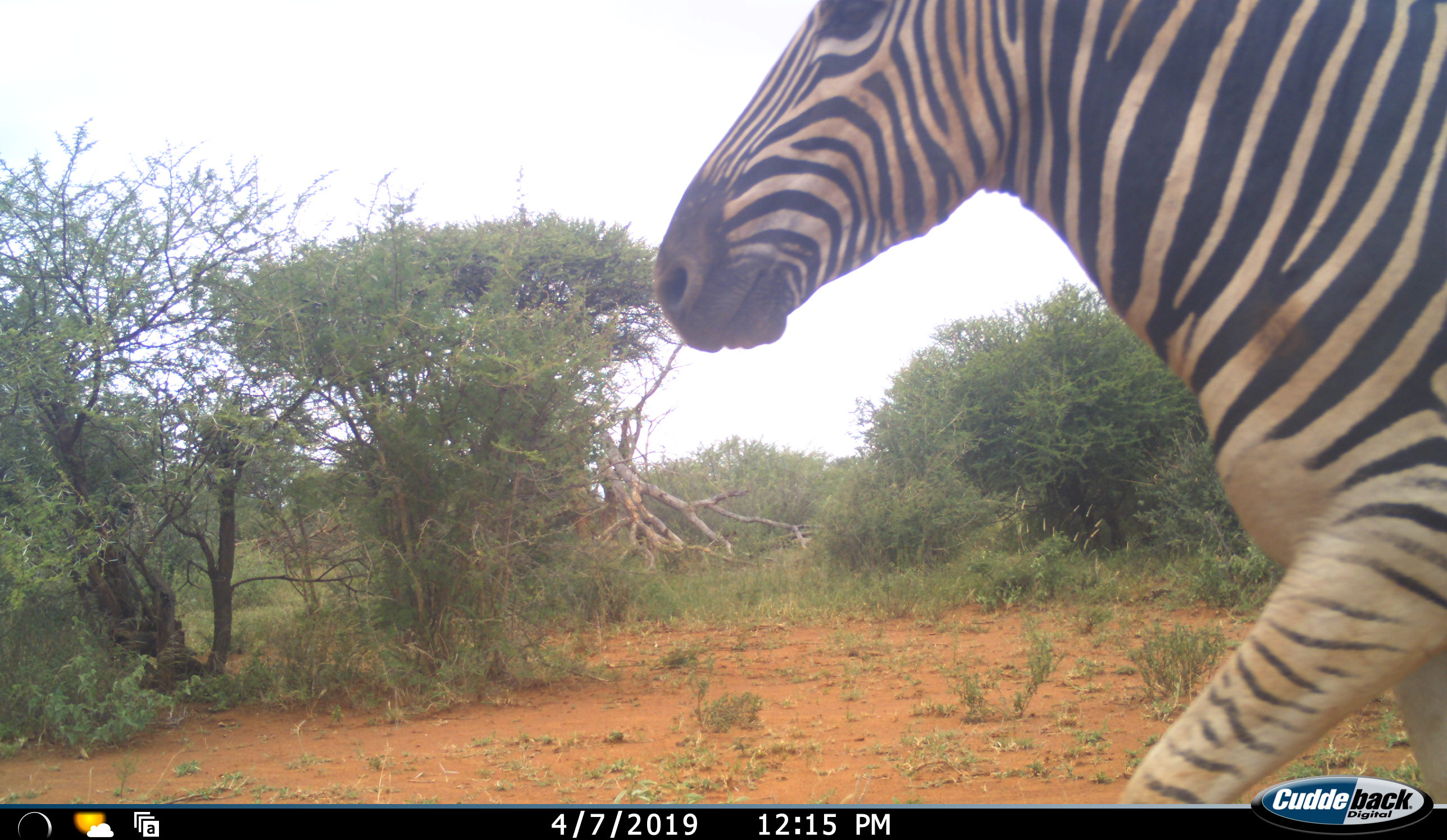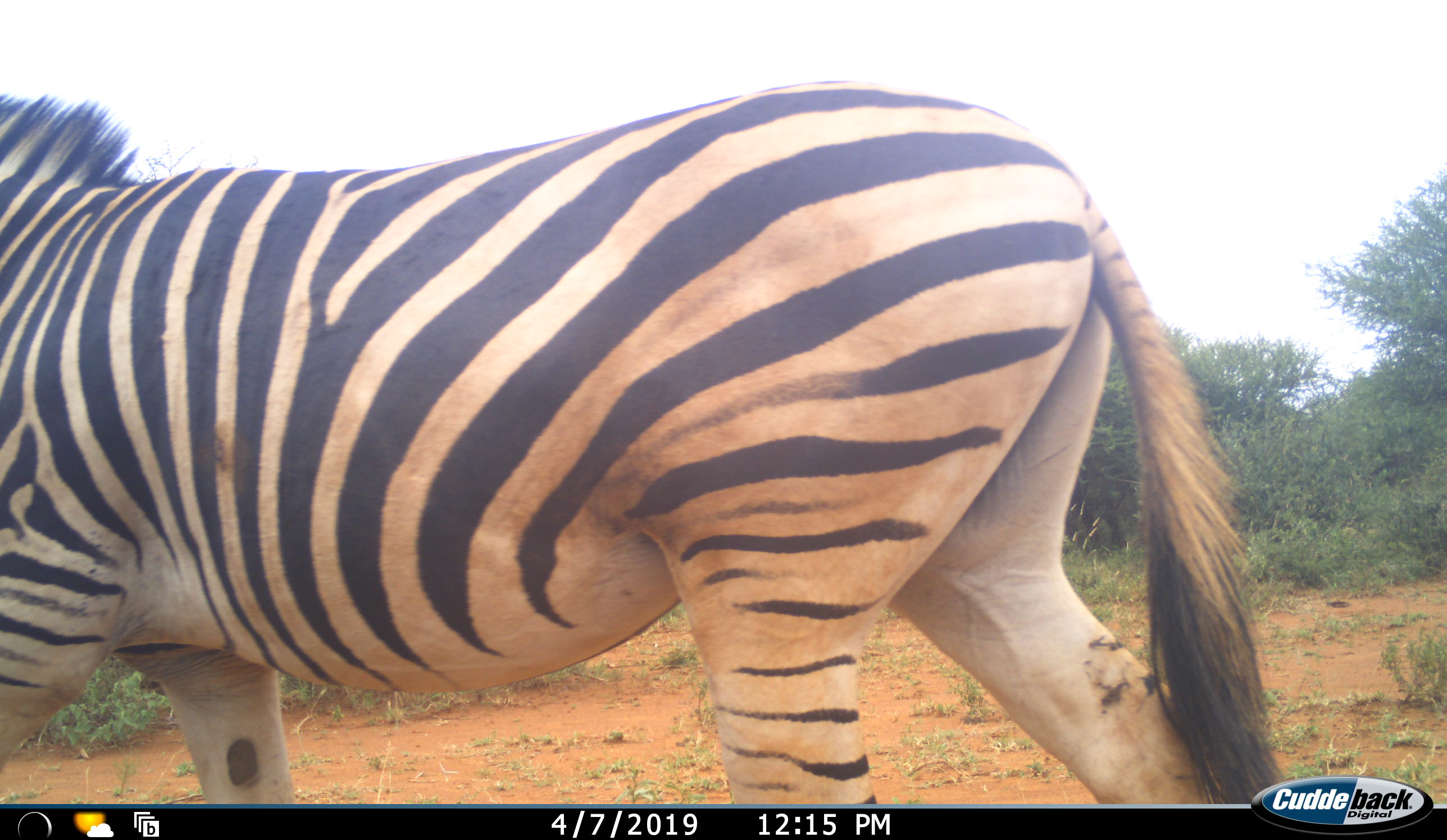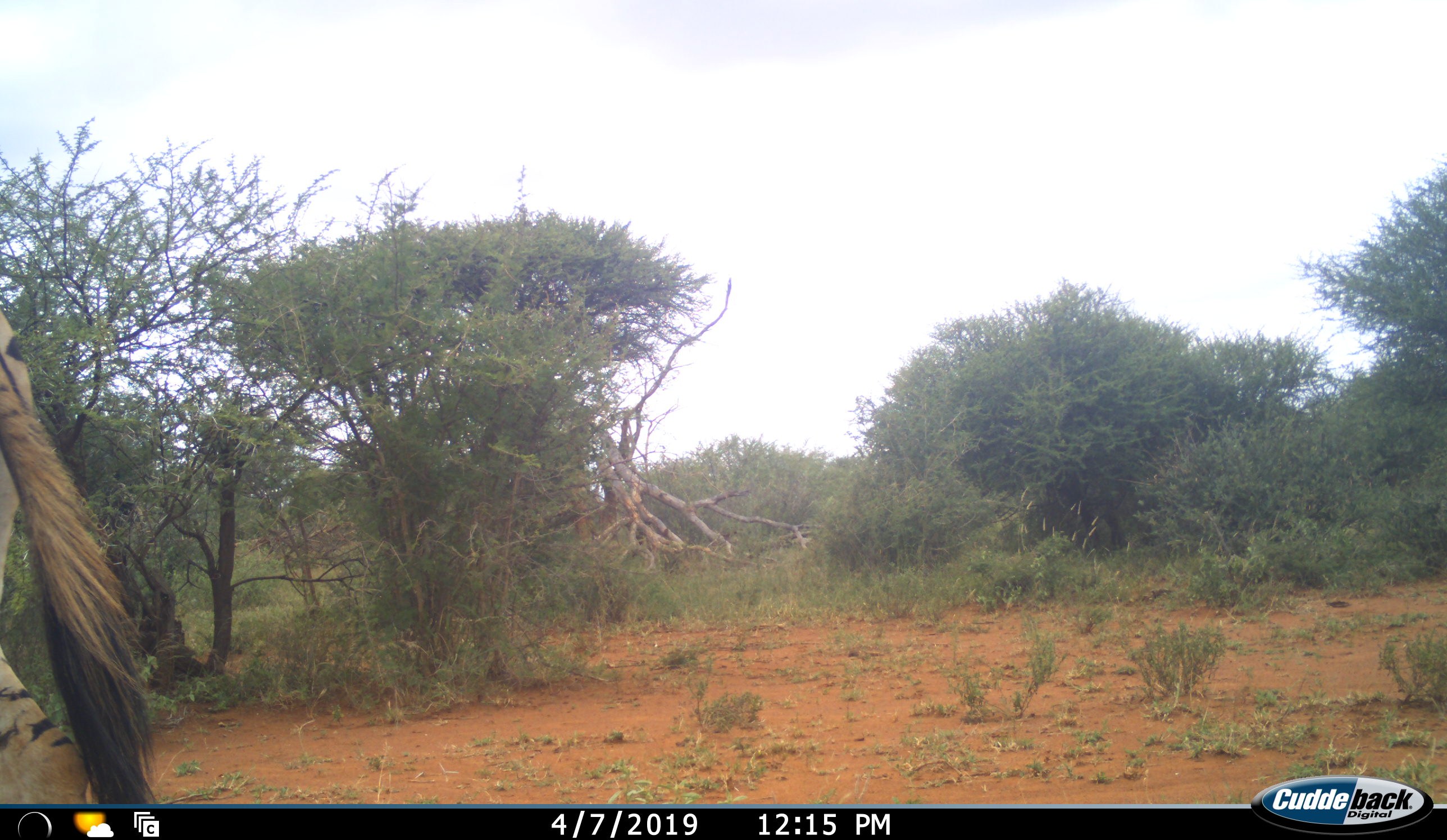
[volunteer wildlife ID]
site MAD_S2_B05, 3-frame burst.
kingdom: Animalia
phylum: Chordata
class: Mammalia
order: Perissodactyla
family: Equidae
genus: Equus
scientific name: Equus quagga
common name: plains zebra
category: zebraplains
Zebraplains (plains zebra) (Equus quagga), count 1. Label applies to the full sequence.